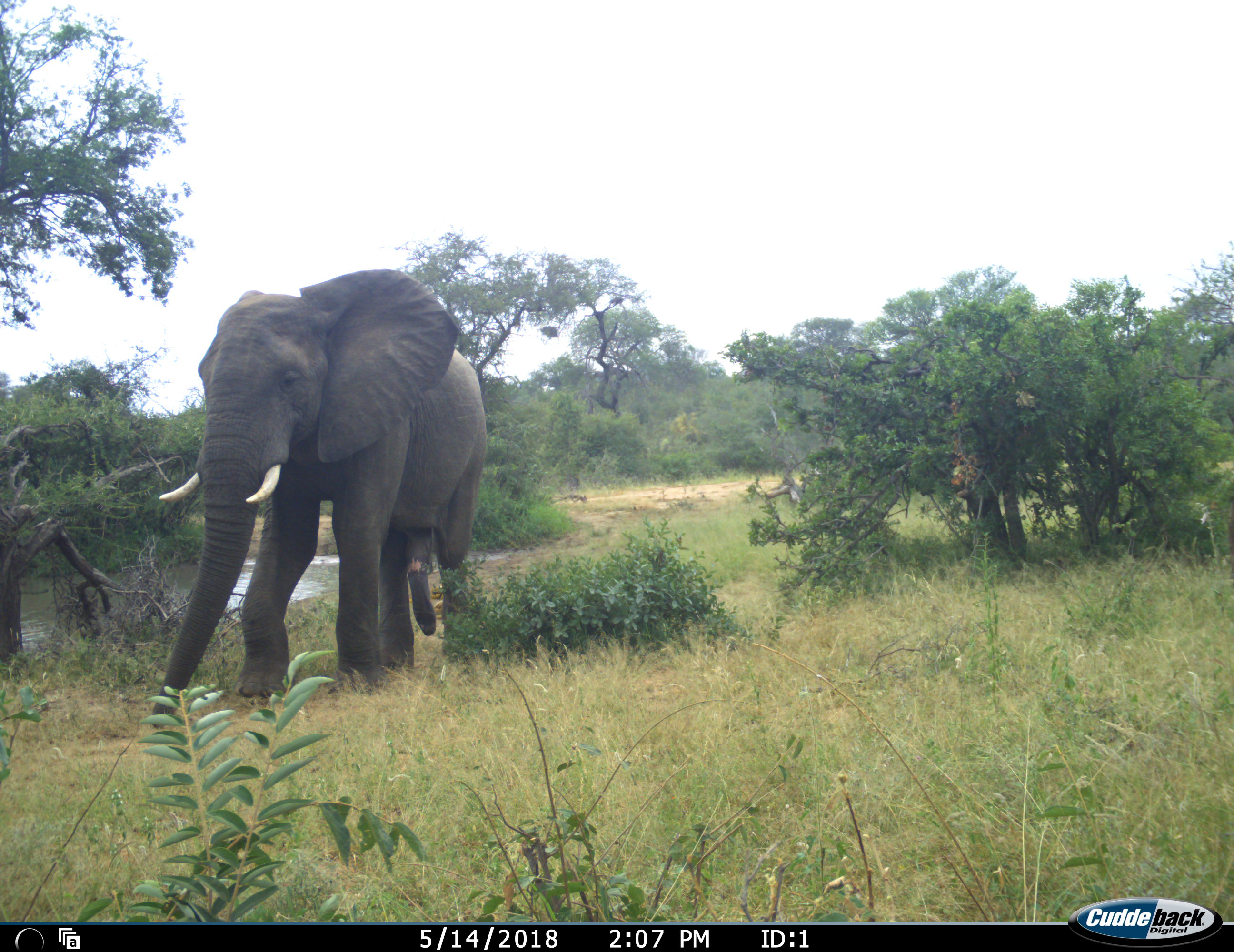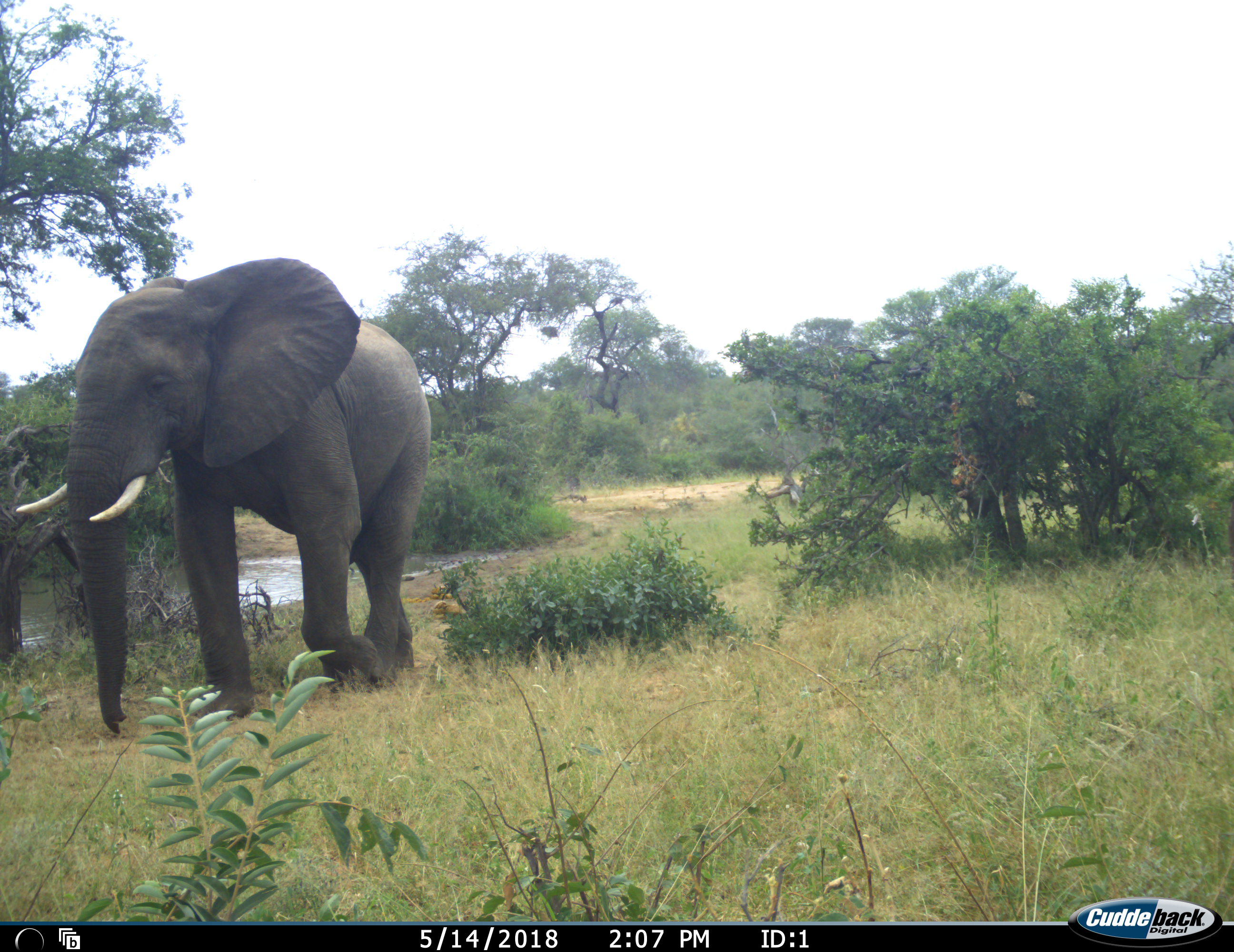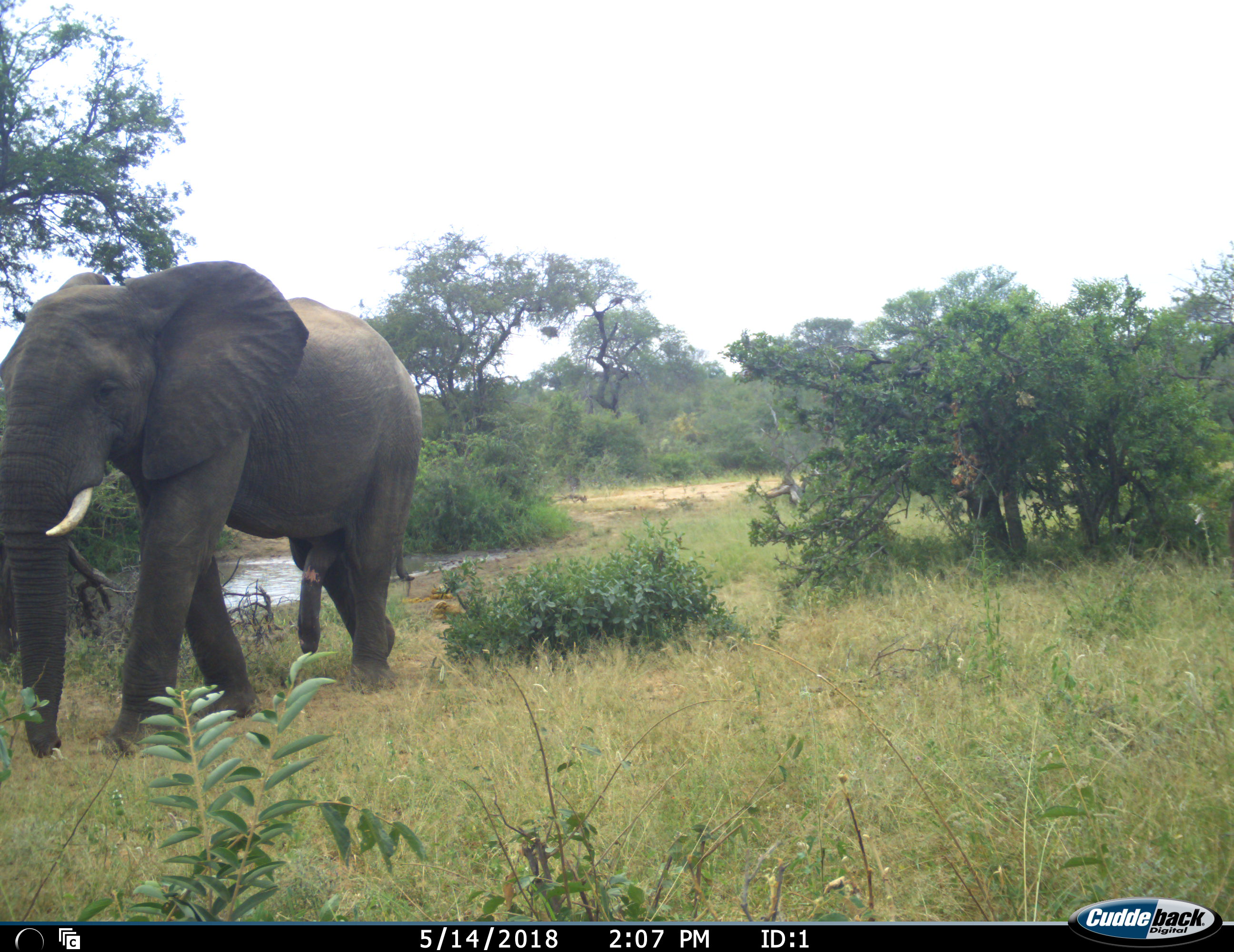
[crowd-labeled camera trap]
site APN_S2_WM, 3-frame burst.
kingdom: Animalia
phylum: Chordata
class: Mammalia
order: Proboscidea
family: Elephantidae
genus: Loxodonta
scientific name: Loxodonta africana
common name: african bush elephant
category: elephant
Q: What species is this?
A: Elephant (african bush elephant) (Loxodonta africana).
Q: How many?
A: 1.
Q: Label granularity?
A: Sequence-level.